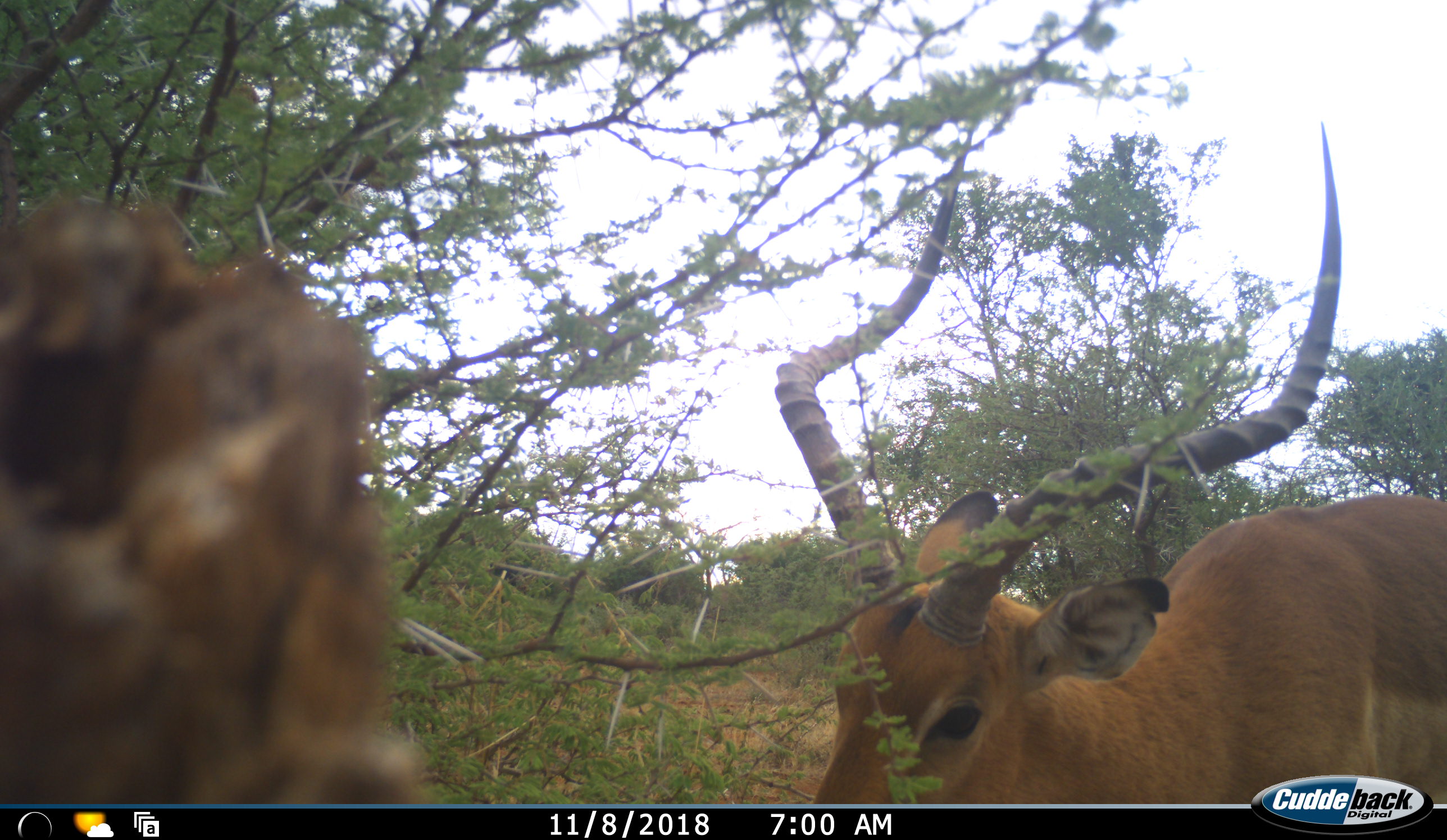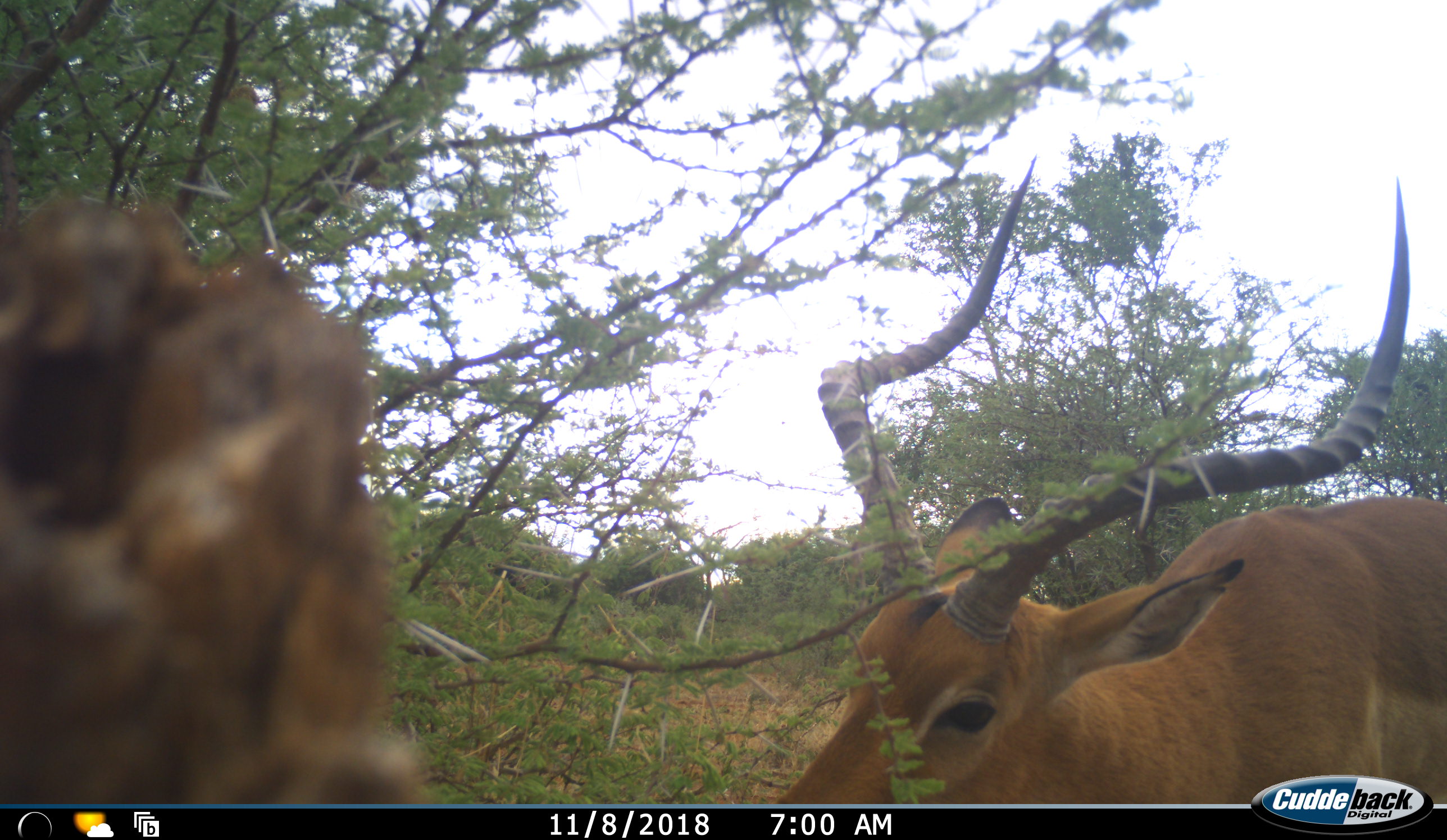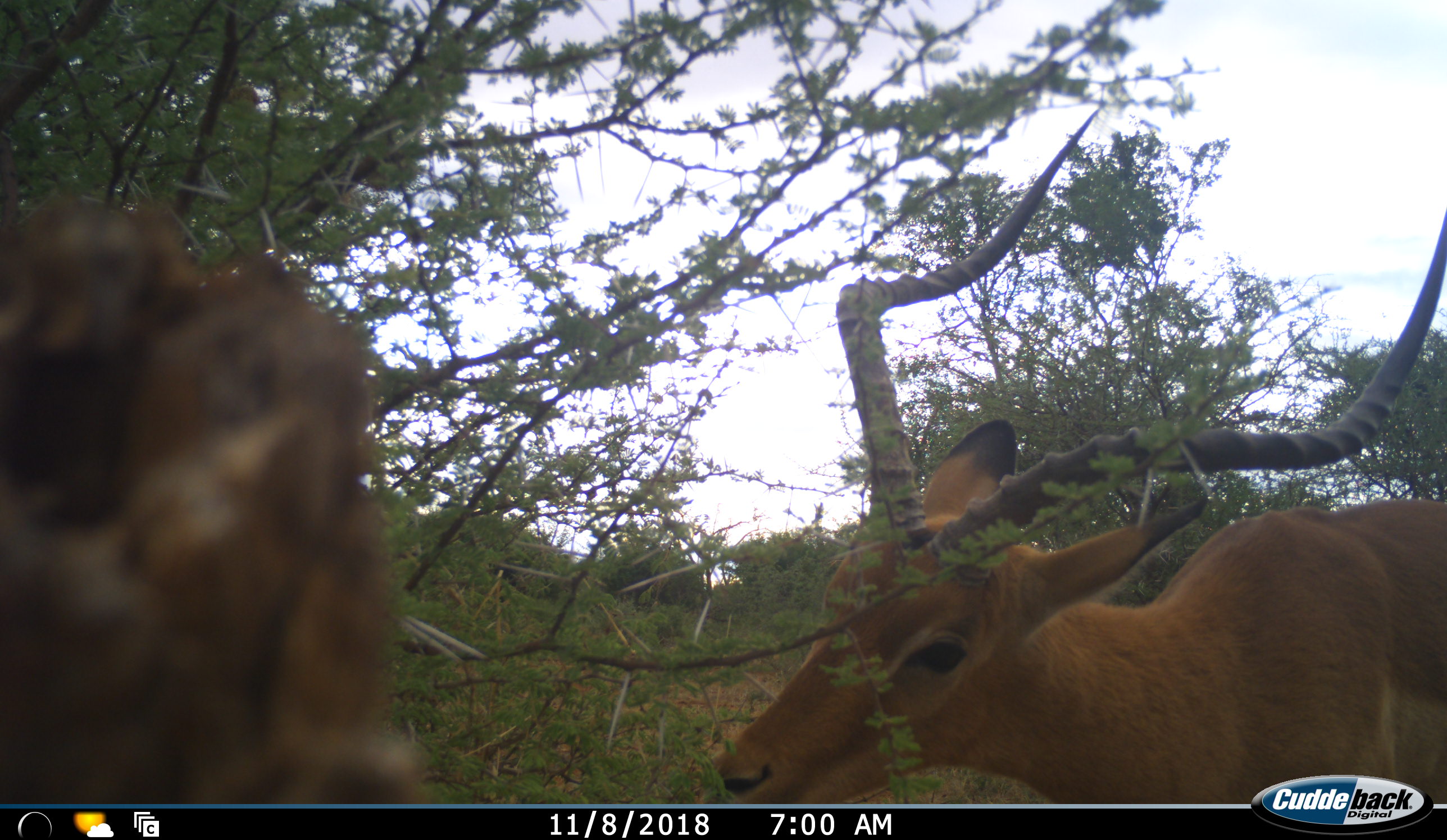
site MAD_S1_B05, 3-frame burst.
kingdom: Animalia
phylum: Chordata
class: Mammalia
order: Artiodactyla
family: Bovidae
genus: Aepyceros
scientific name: Aepyceros melampus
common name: impala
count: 1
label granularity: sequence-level